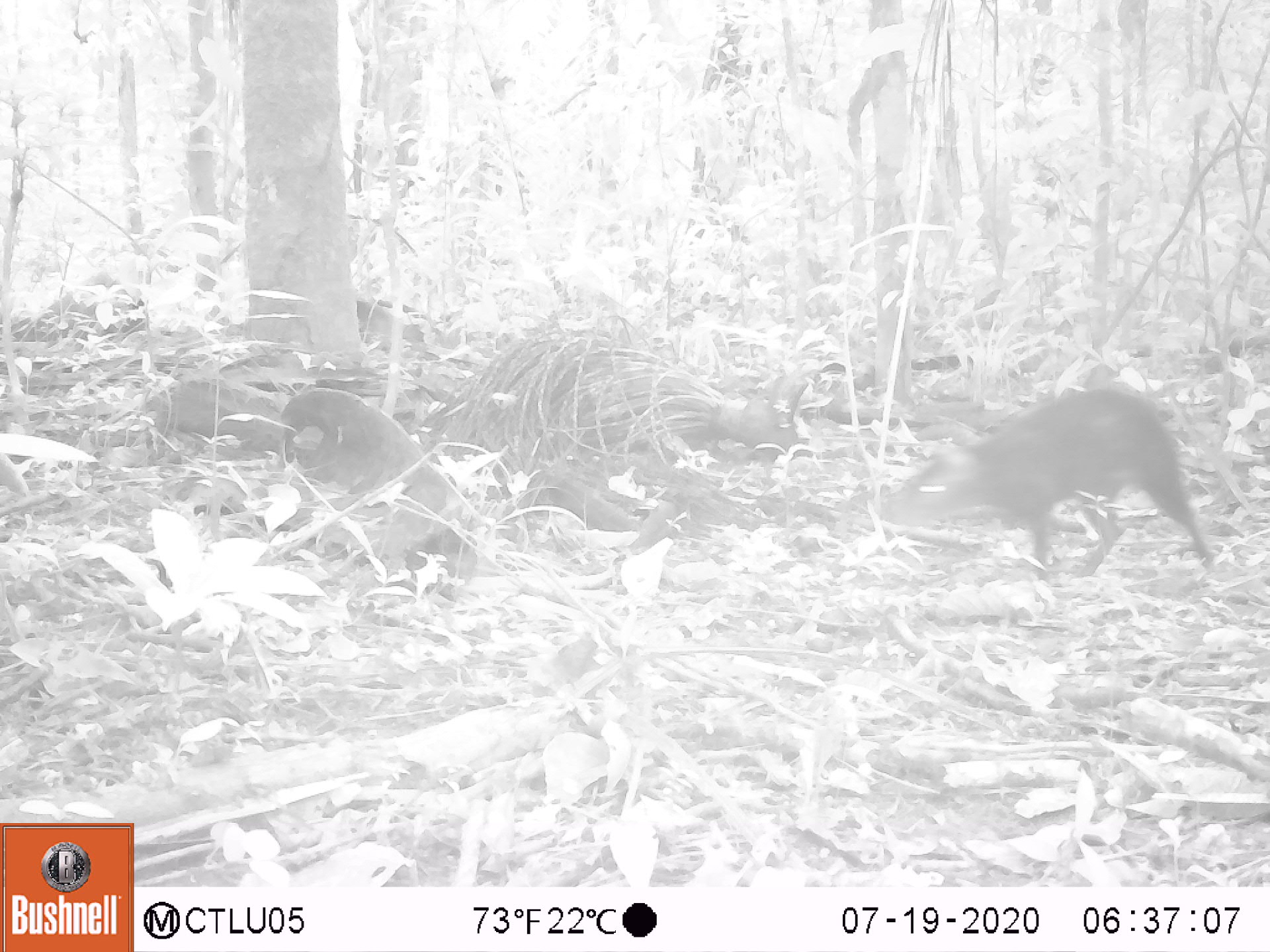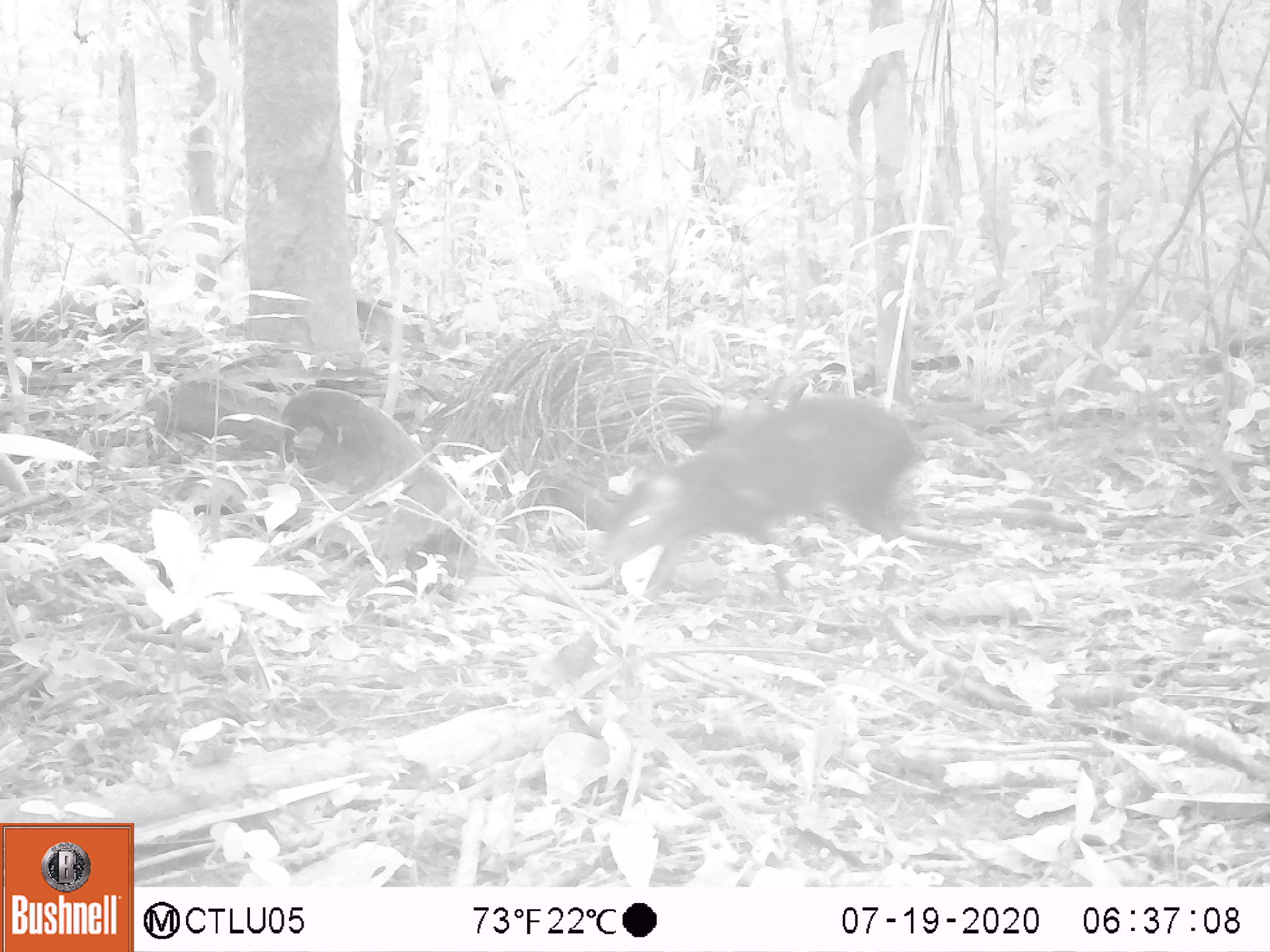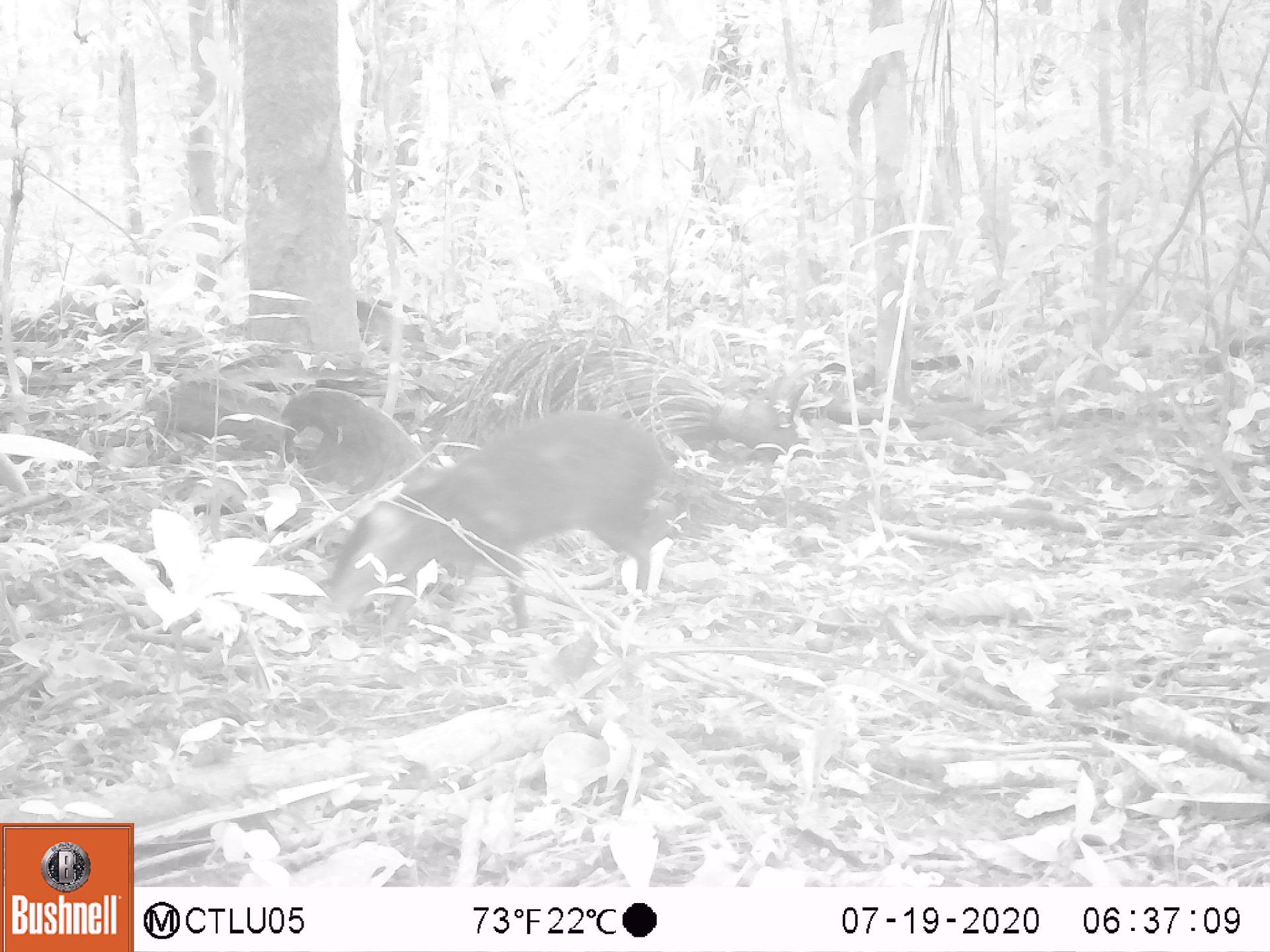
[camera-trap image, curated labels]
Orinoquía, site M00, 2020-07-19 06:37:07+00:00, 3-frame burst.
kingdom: Animalia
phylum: Chordata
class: Mammalia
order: Rodentia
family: Dasyproctidae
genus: Dasyprocta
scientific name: Dasyprocta fuliginosa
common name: black agouti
Black agouti (Dasyprocta fuliginosa).